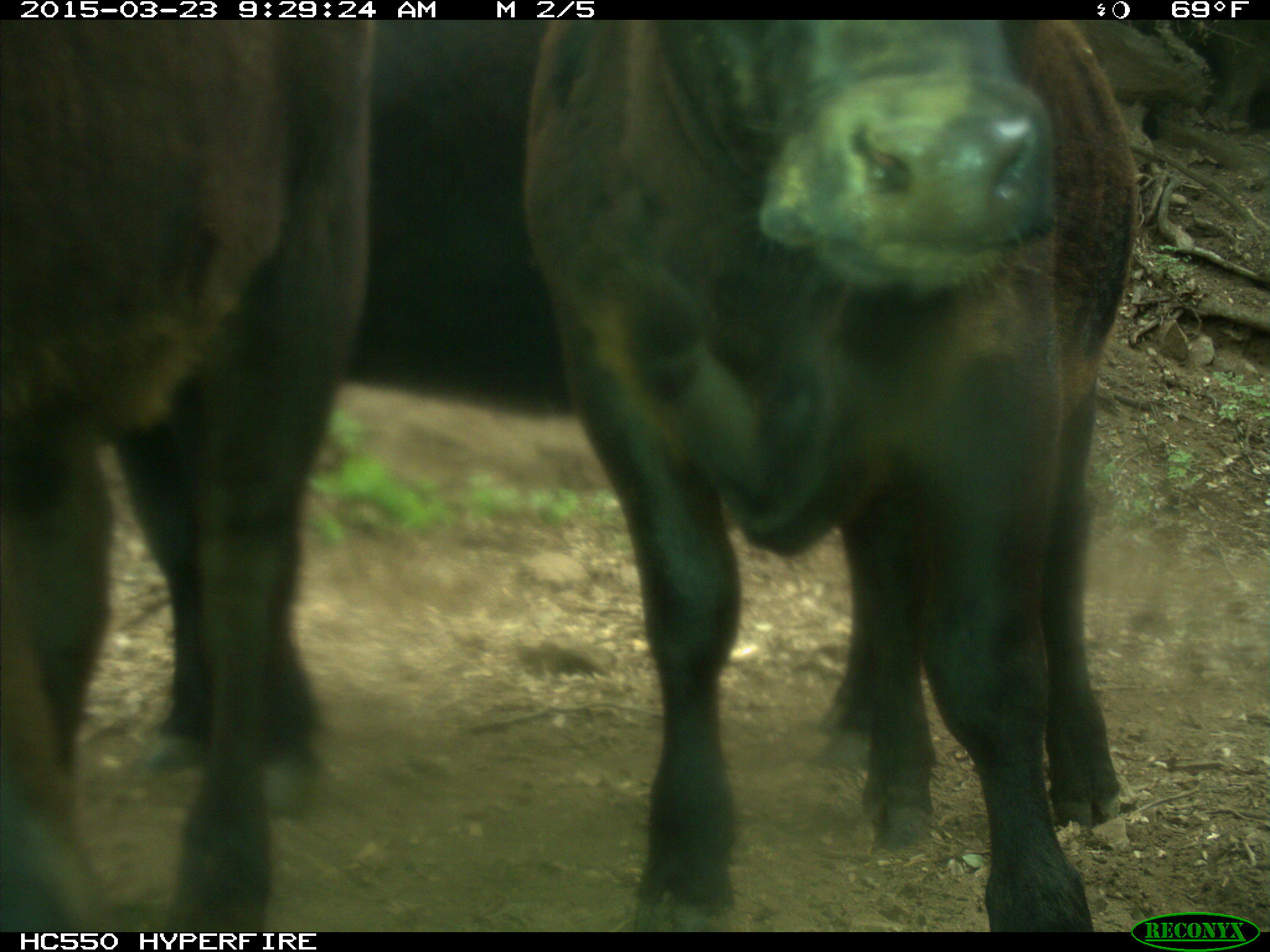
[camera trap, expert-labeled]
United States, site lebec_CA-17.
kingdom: Animalia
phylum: Chordata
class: Mammalia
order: Artiodactyla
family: Bovidae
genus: Bos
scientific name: Bos taurus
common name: domestic cow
Bos taurus (domestic cow).